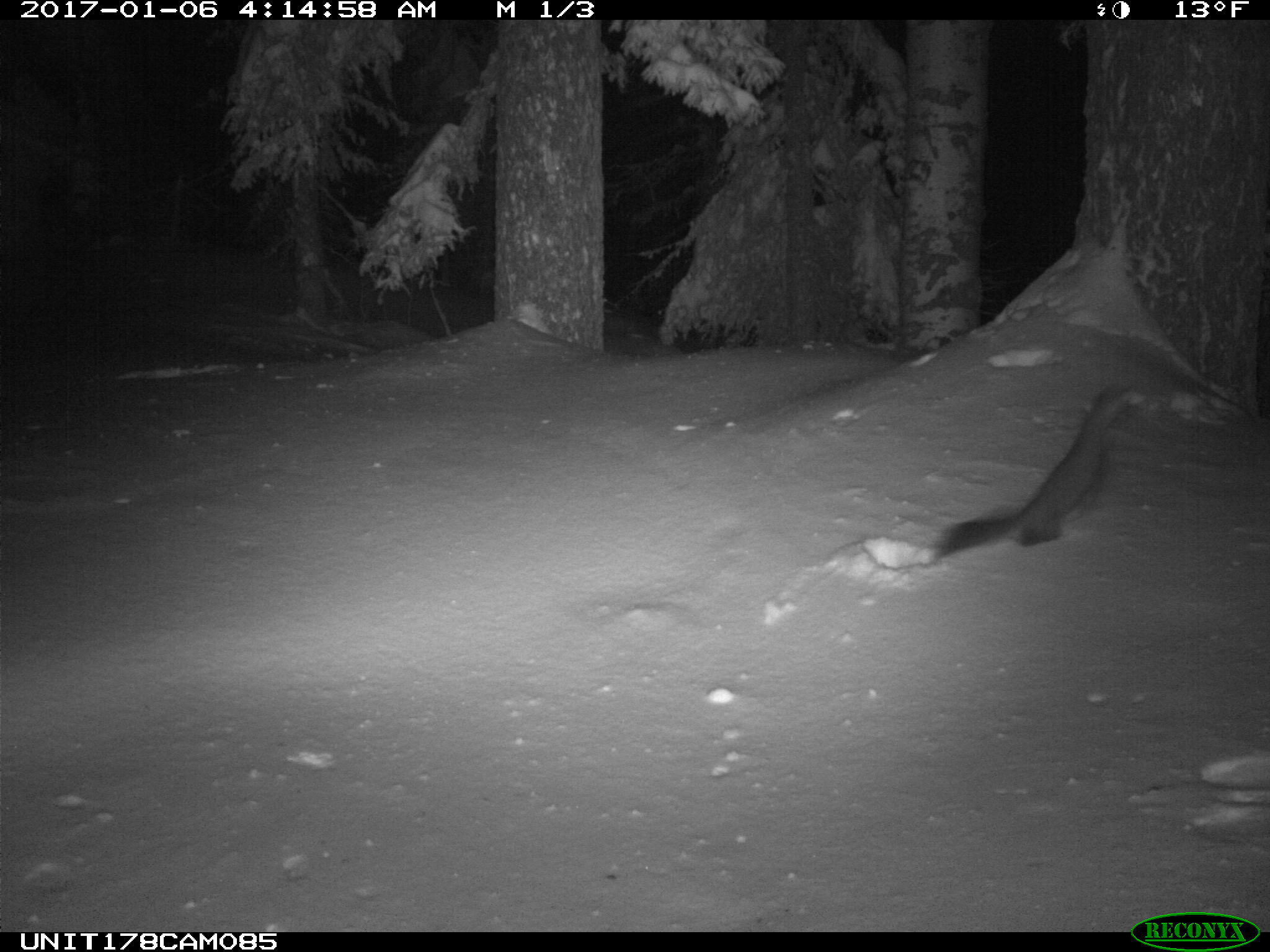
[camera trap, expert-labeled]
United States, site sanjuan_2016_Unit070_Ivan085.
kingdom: Animalia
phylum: Chordata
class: Mammalia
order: Carnivora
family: Mustelidae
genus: Martes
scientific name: Martes americana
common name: american marten